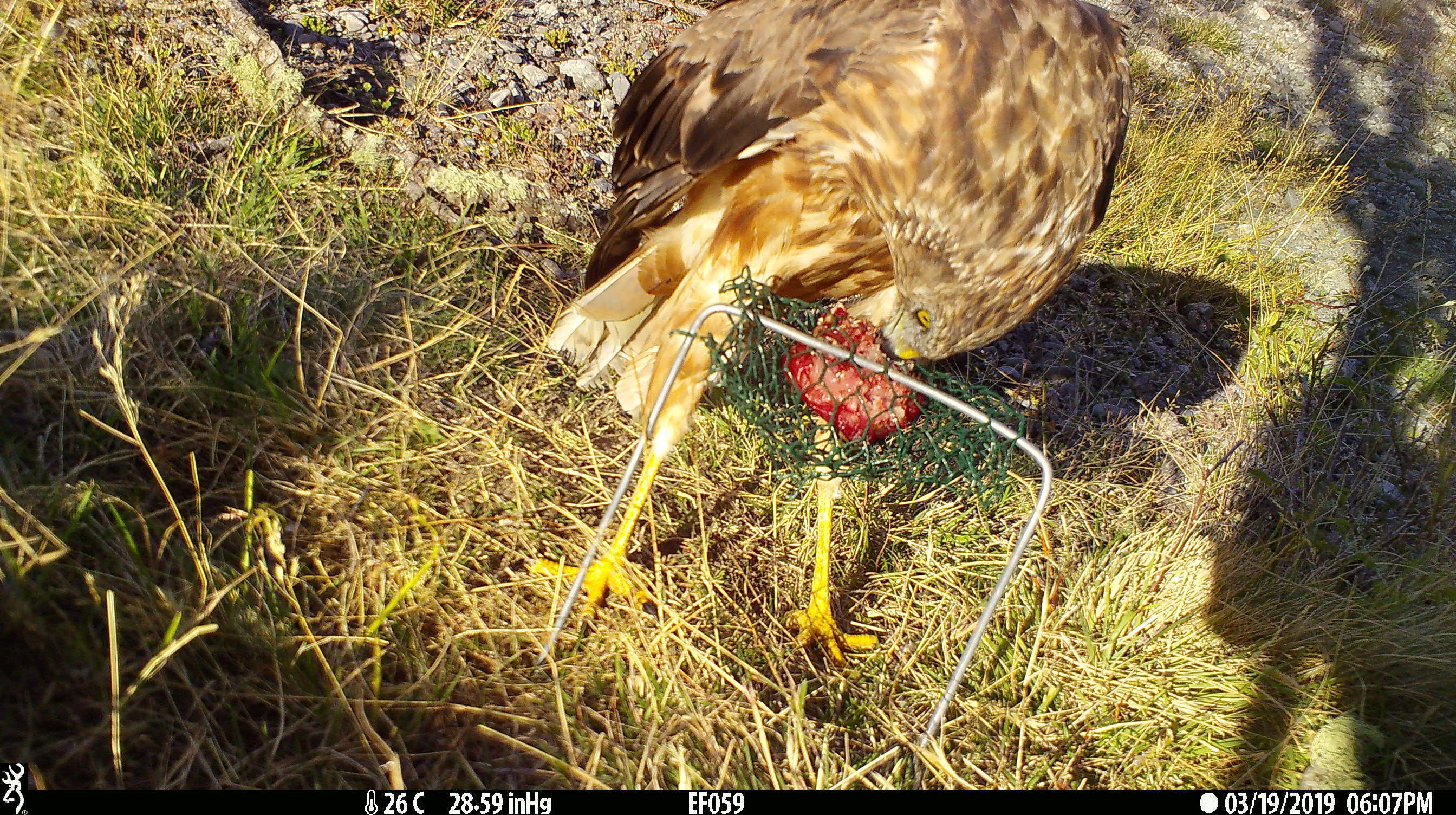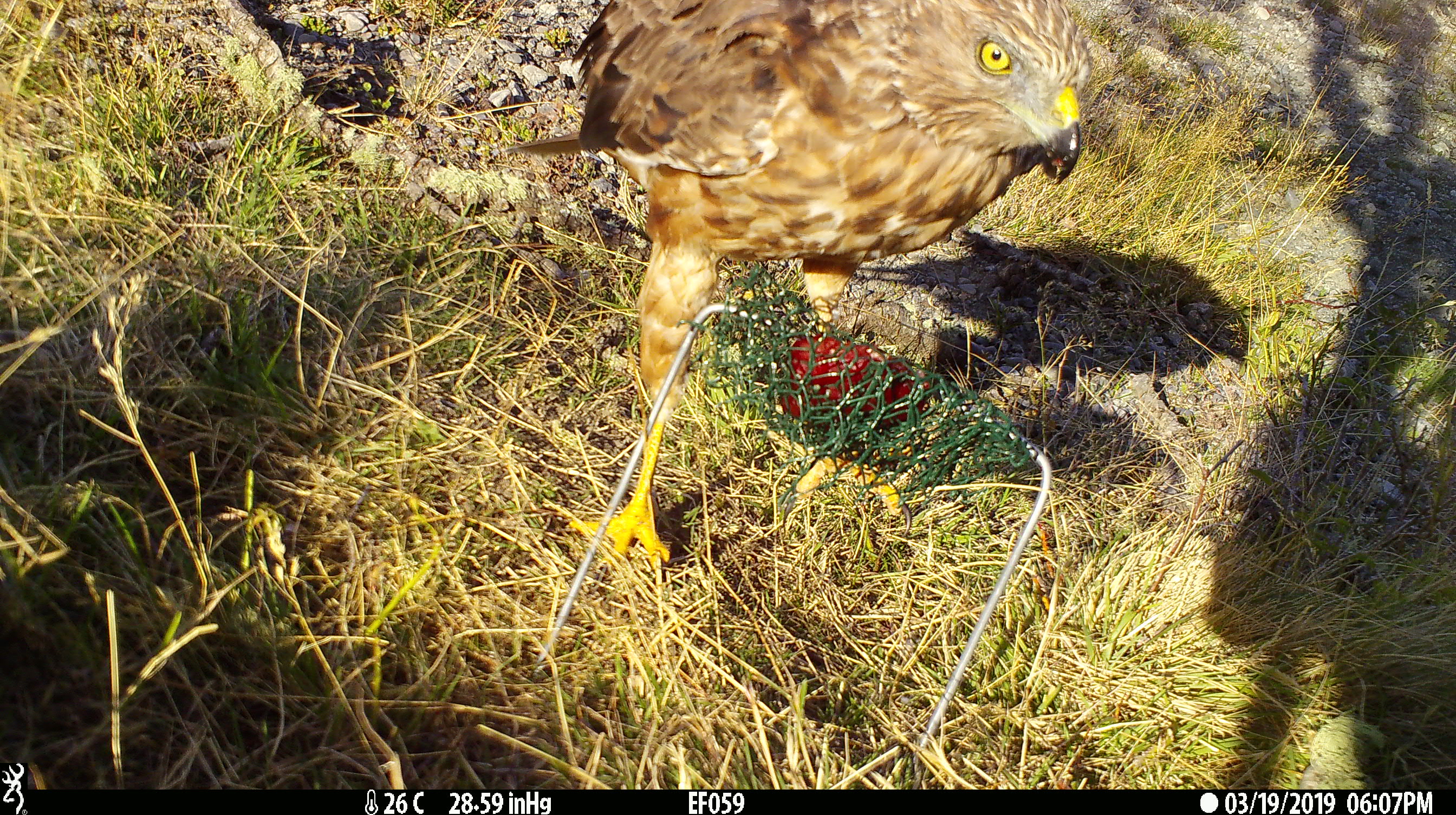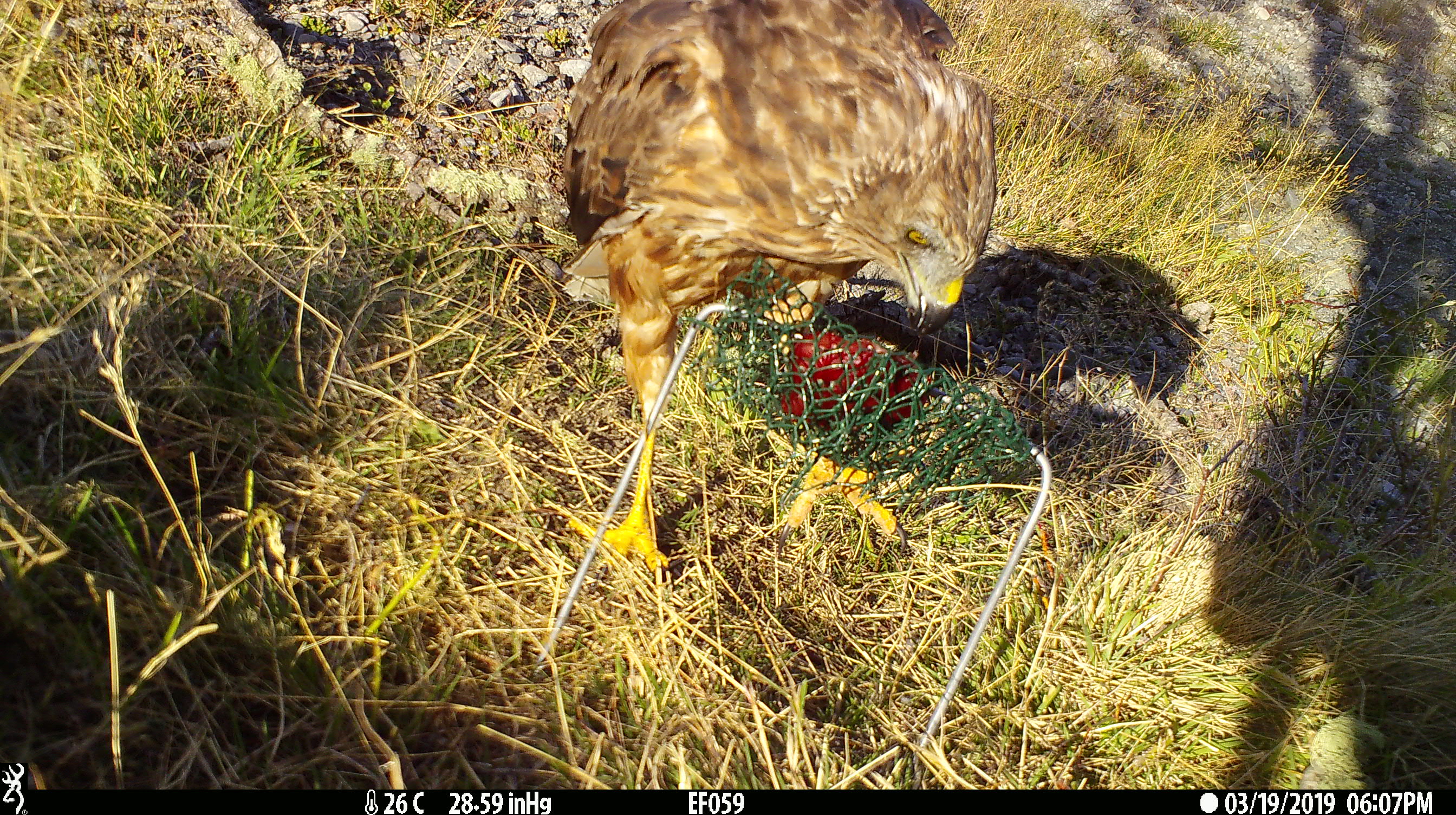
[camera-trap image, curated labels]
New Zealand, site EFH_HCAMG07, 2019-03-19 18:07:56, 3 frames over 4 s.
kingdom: Animalia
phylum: Chordata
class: Aves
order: Accipitriformes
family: Accipitridae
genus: Circus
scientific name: Circus approximans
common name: swamp harrier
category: harrier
Harrier (swamp harrier) (Circus approximans).